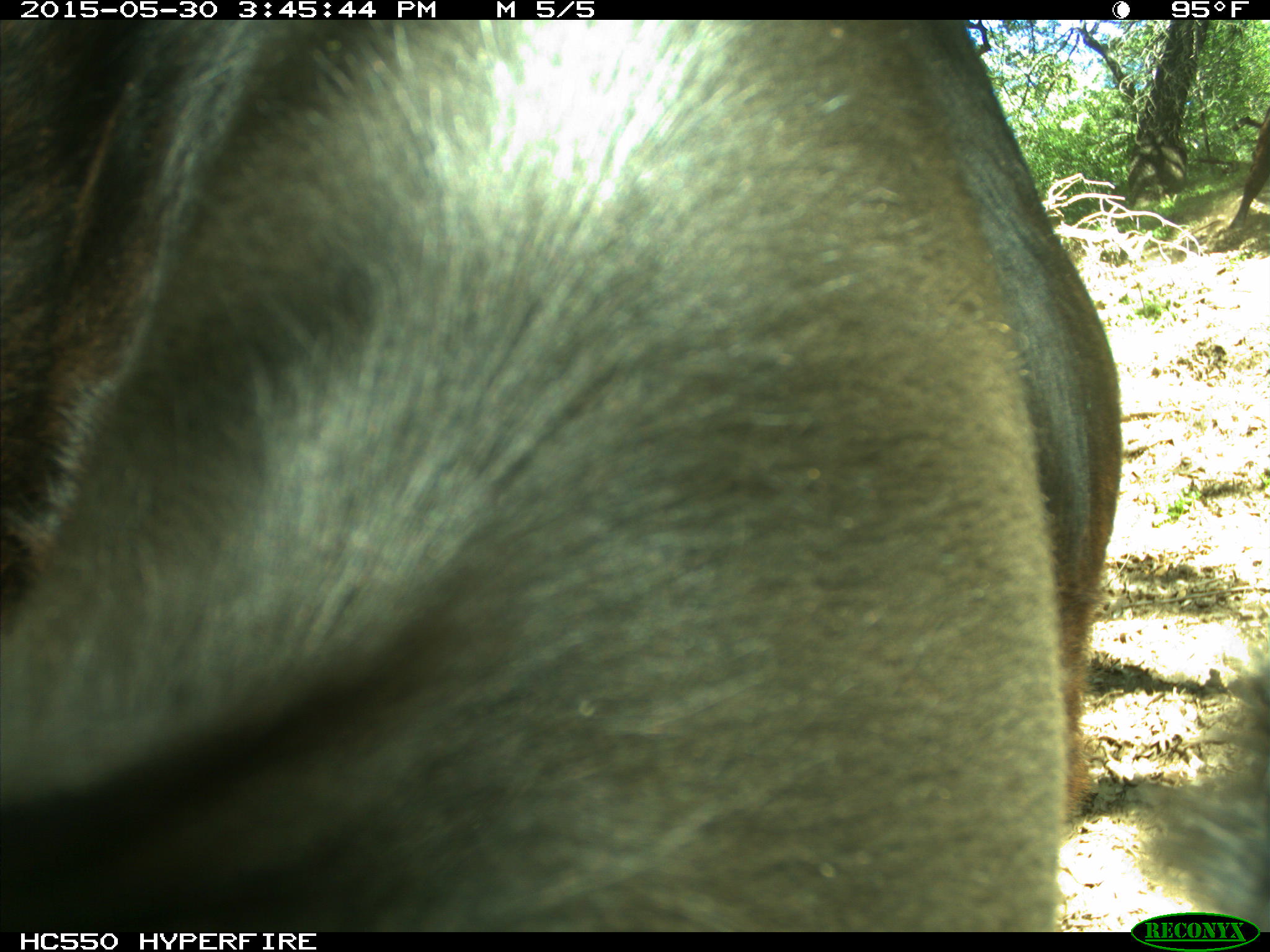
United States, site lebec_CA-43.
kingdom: Animalia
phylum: Chordata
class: Mammalia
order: Artiodactyla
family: Bovidae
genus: Bos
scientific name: Bos taurus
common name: domestic cow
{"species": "Bos taurus (domestic cow)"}